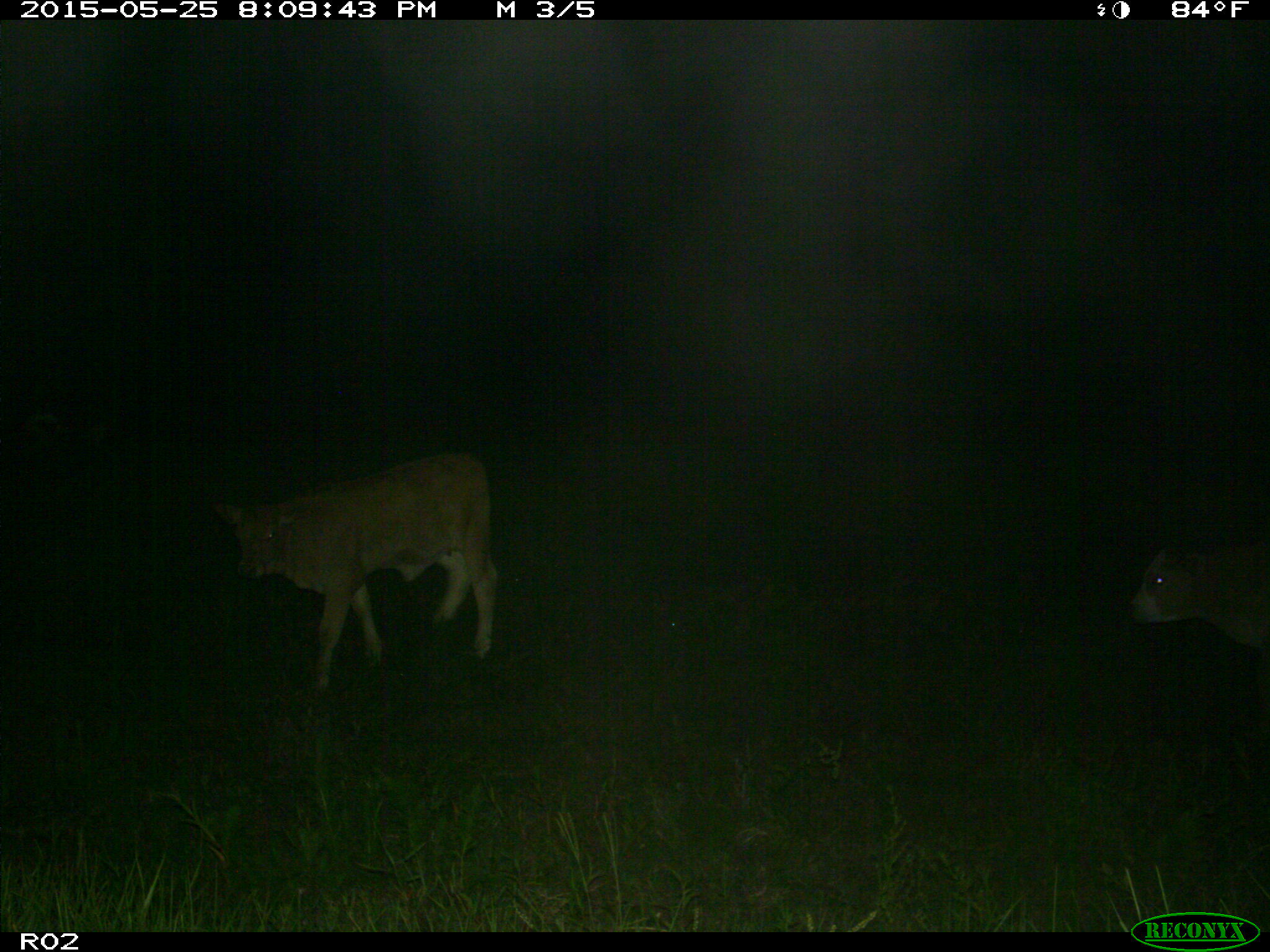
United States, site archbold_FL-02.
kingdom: Animalia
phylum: Chordata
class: Mammalia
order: Artiodactyla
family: Bovidae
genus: Bos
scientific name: Bos taurus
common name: domestic cow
Bos taurus (domestic cow).